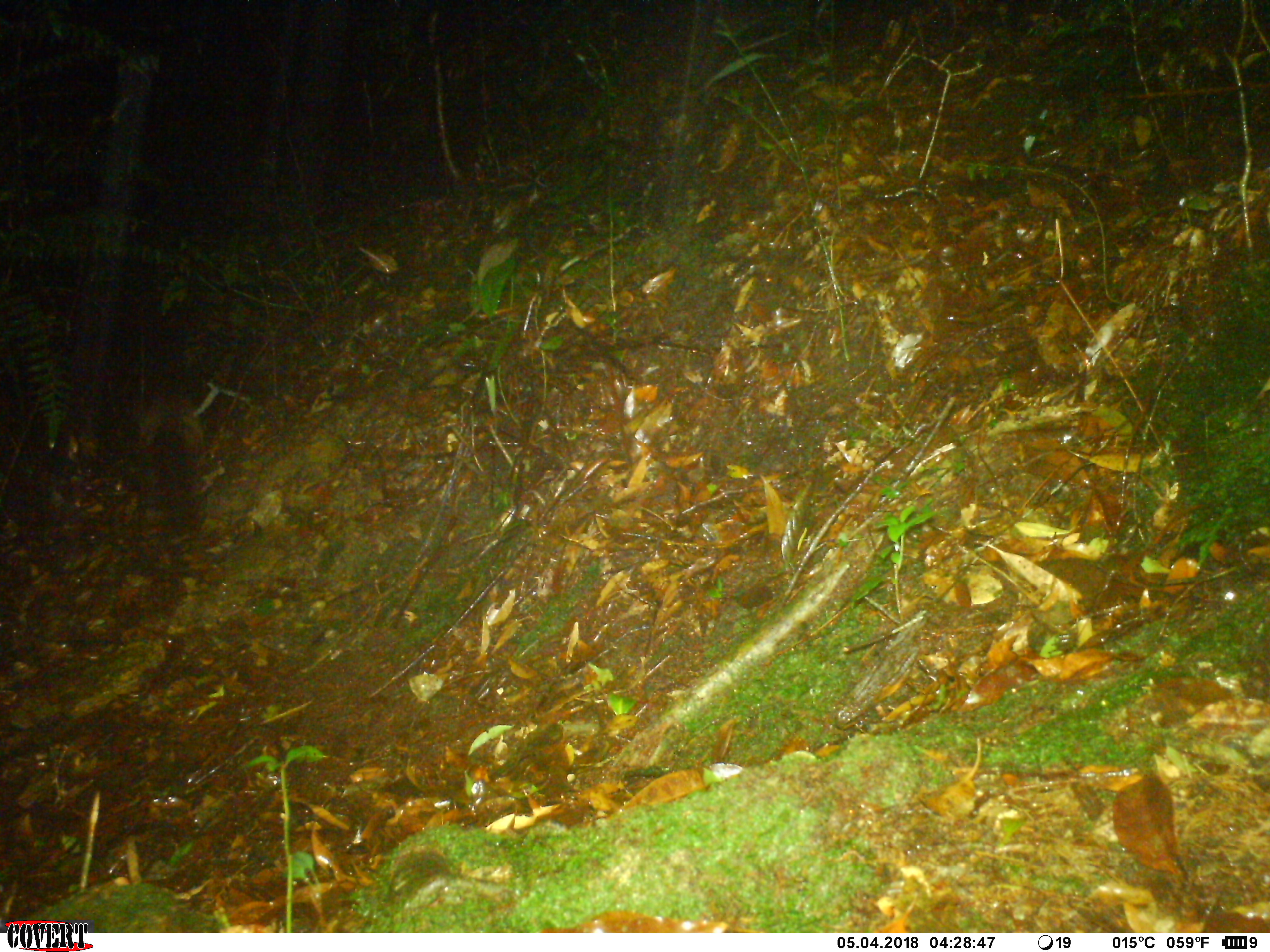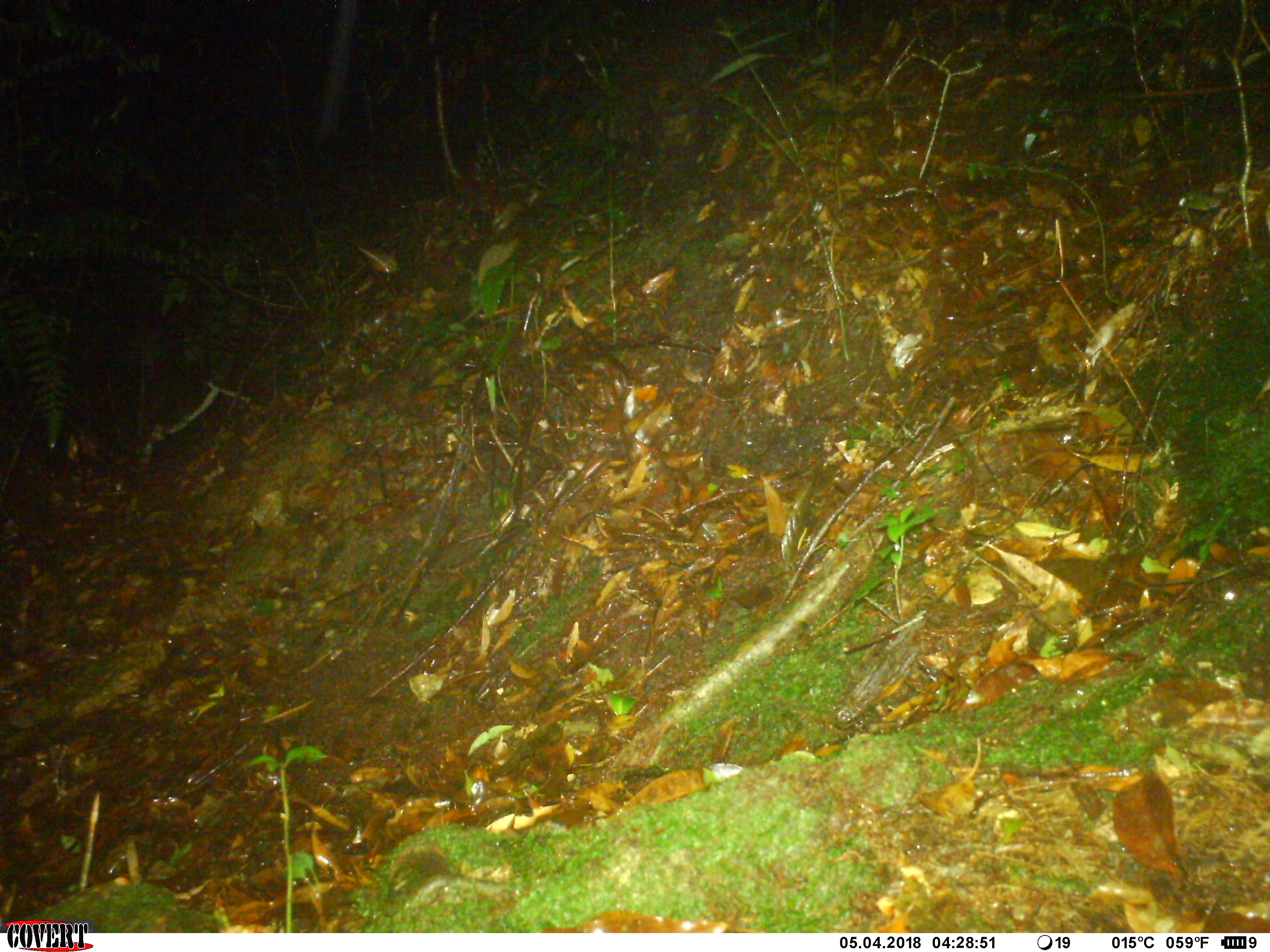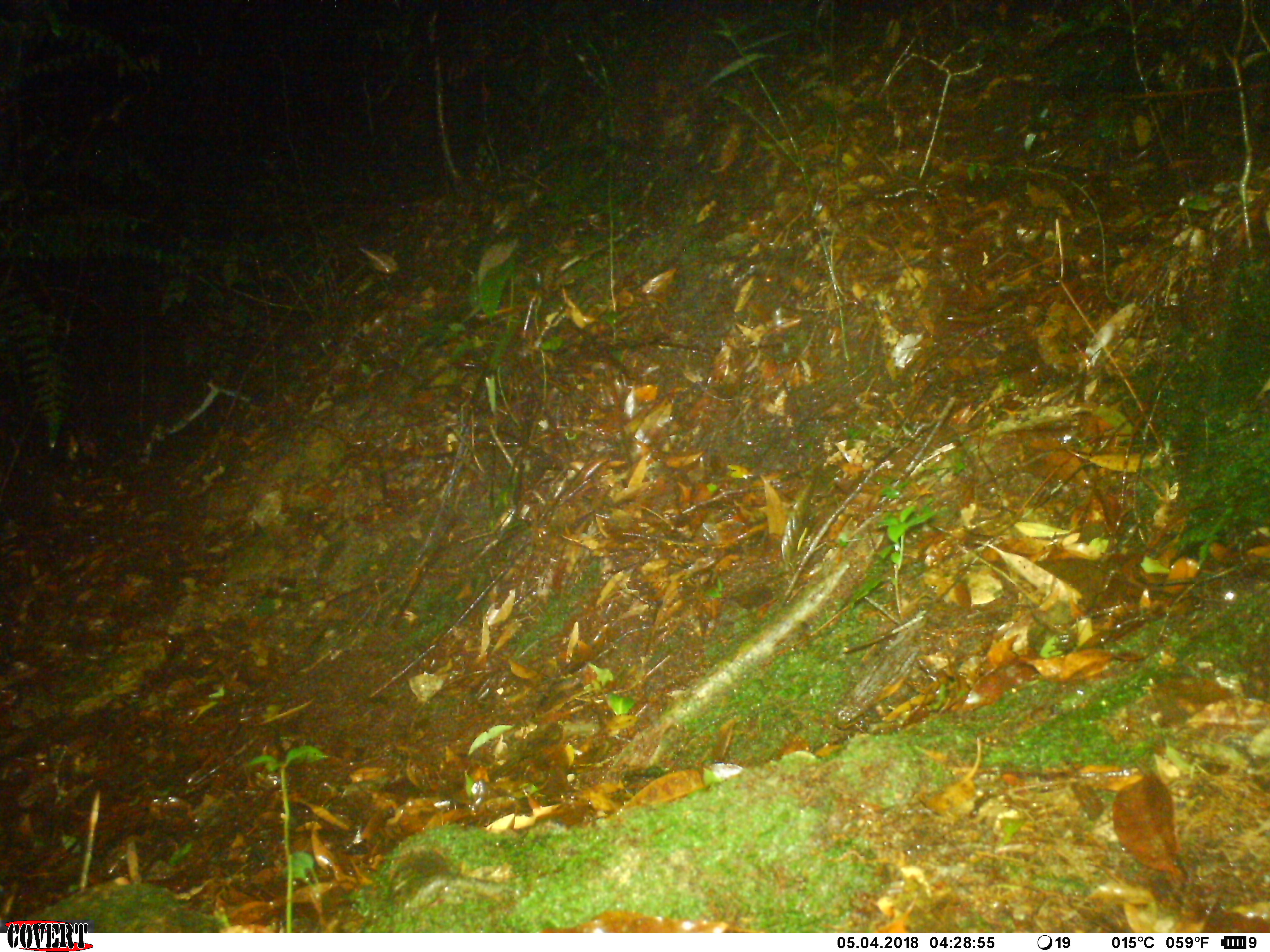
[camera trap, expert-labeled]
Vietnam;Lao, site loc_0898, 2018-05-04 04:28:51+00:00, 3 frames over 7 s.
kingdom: Animalia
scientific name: Animalia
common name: animal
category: unidentified animal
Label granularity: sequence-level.